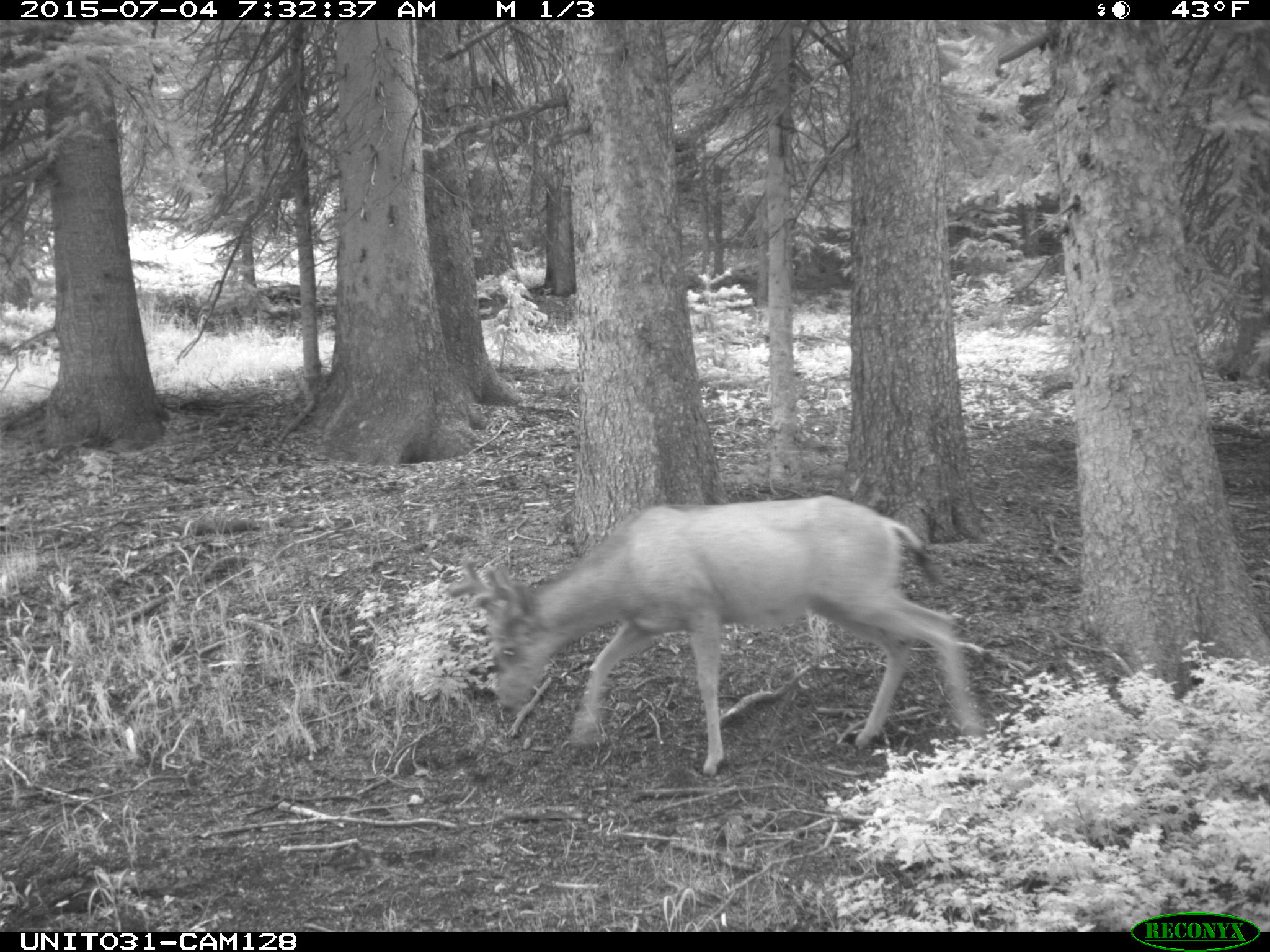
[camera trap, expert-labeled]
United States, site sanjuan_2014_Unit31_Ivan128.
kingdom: Animalia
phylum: Chordata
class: Mammalia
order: Artiodactyla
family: Cervidae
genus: Odocoileus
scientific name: Odocoileus hemionus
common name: mule deer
Odocoileus hemionus (mule deer).